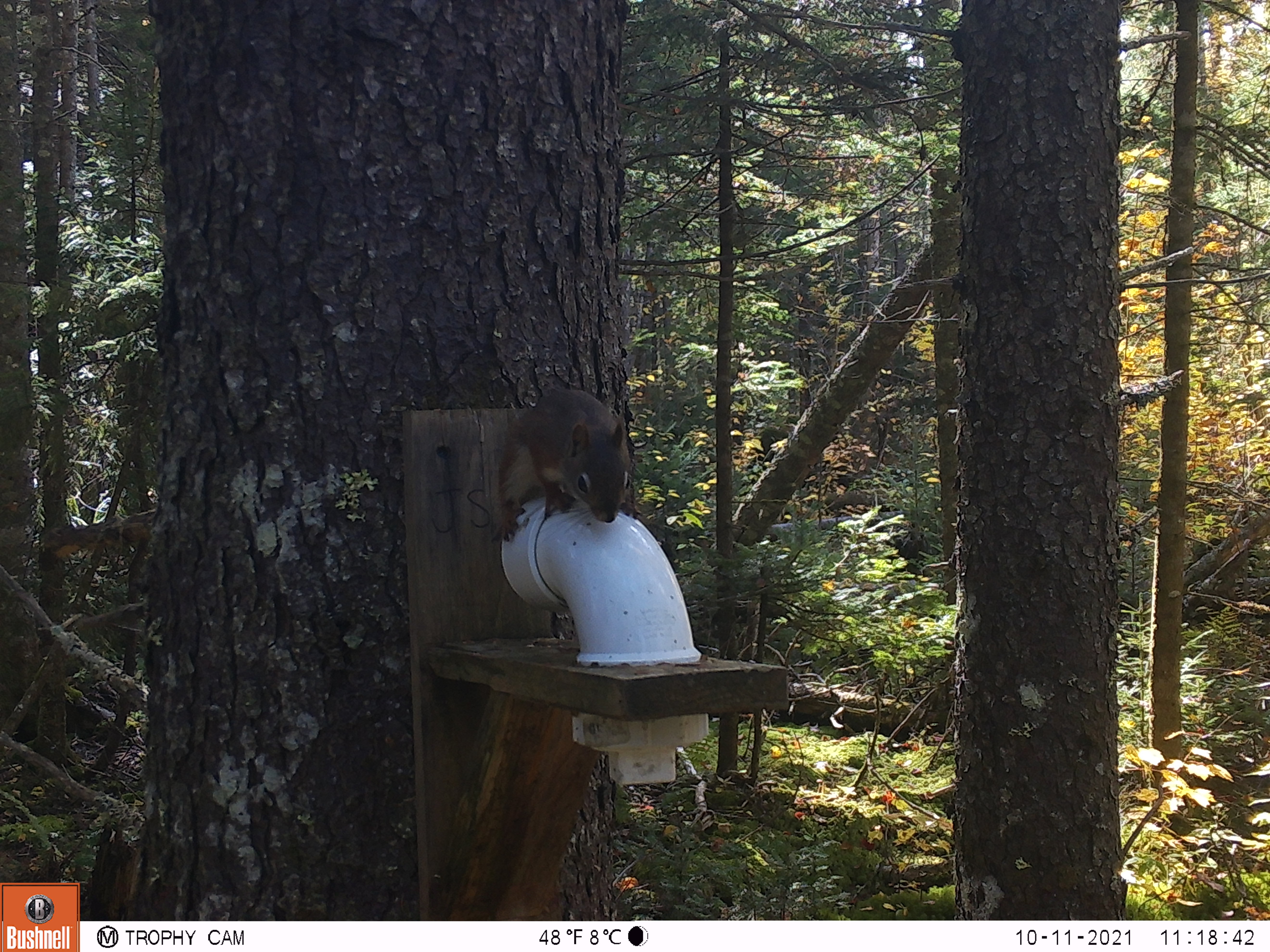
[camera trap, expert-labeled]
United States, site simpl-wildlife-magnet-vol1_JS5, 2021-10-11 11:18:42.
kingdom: Animalia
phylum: Chordata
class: Mammalia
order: Rodentia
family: Sciuridae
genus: Tamiasciurus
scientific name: Tamiasciurus hudsonicus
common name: red squirrel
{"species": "red squirrel (Tamiasciurus hudsonicus)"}